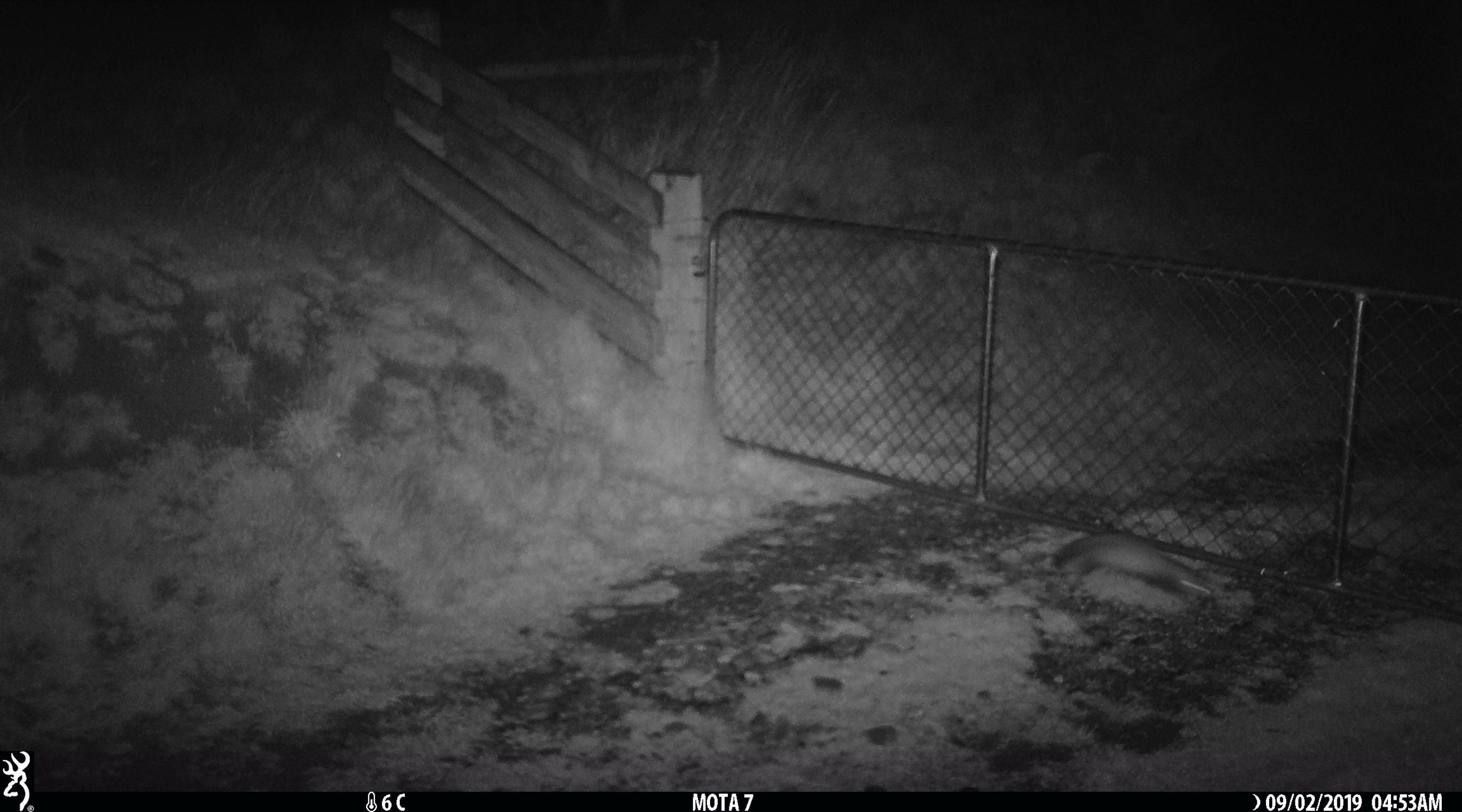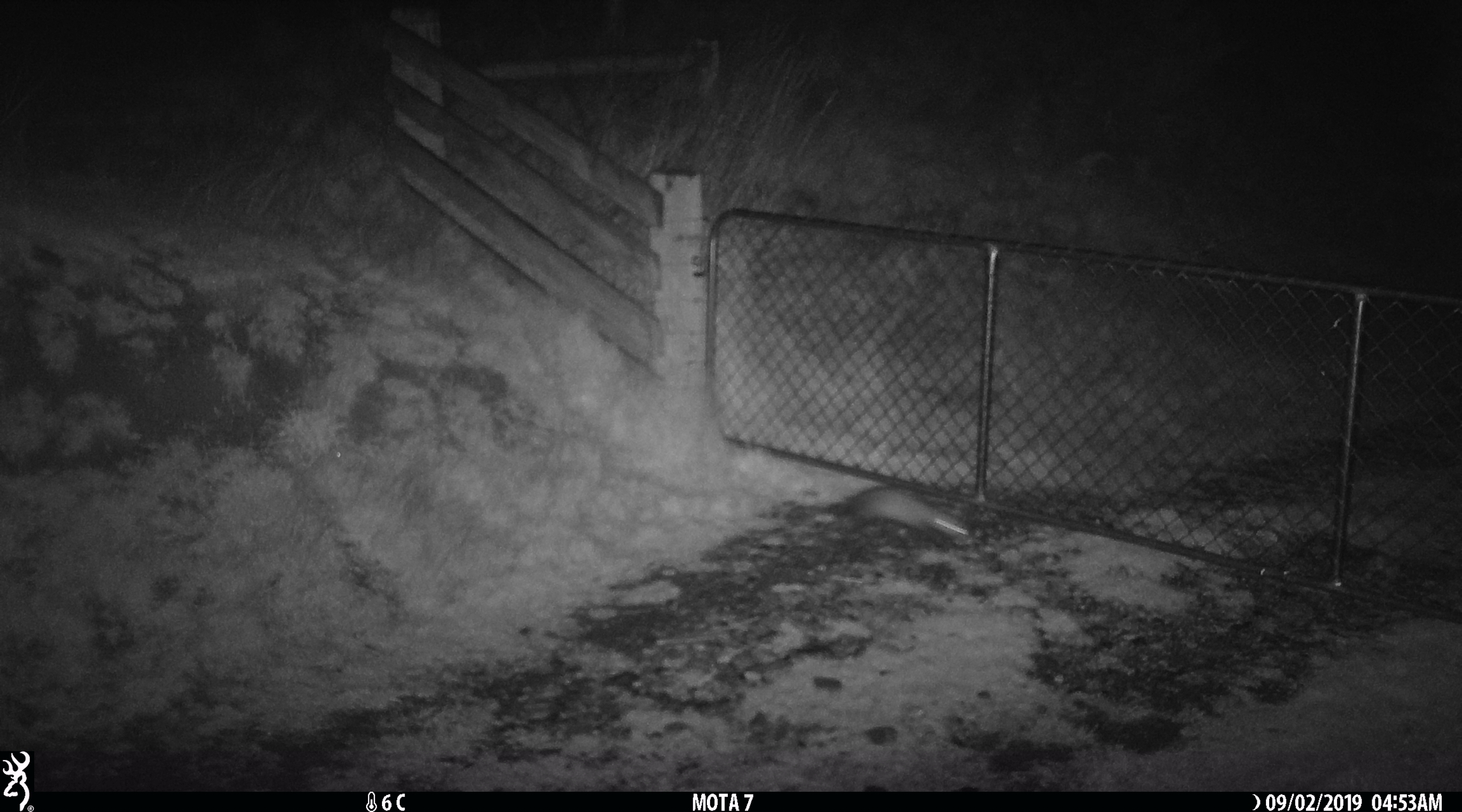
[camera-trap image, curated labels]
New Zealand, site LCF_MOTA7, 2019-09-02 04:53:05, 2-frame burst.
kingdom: Animalia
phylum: Chordata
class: Mammalia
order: Carnivora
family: Mustelidae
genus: Mustela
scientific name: Mustela furo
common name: ferret